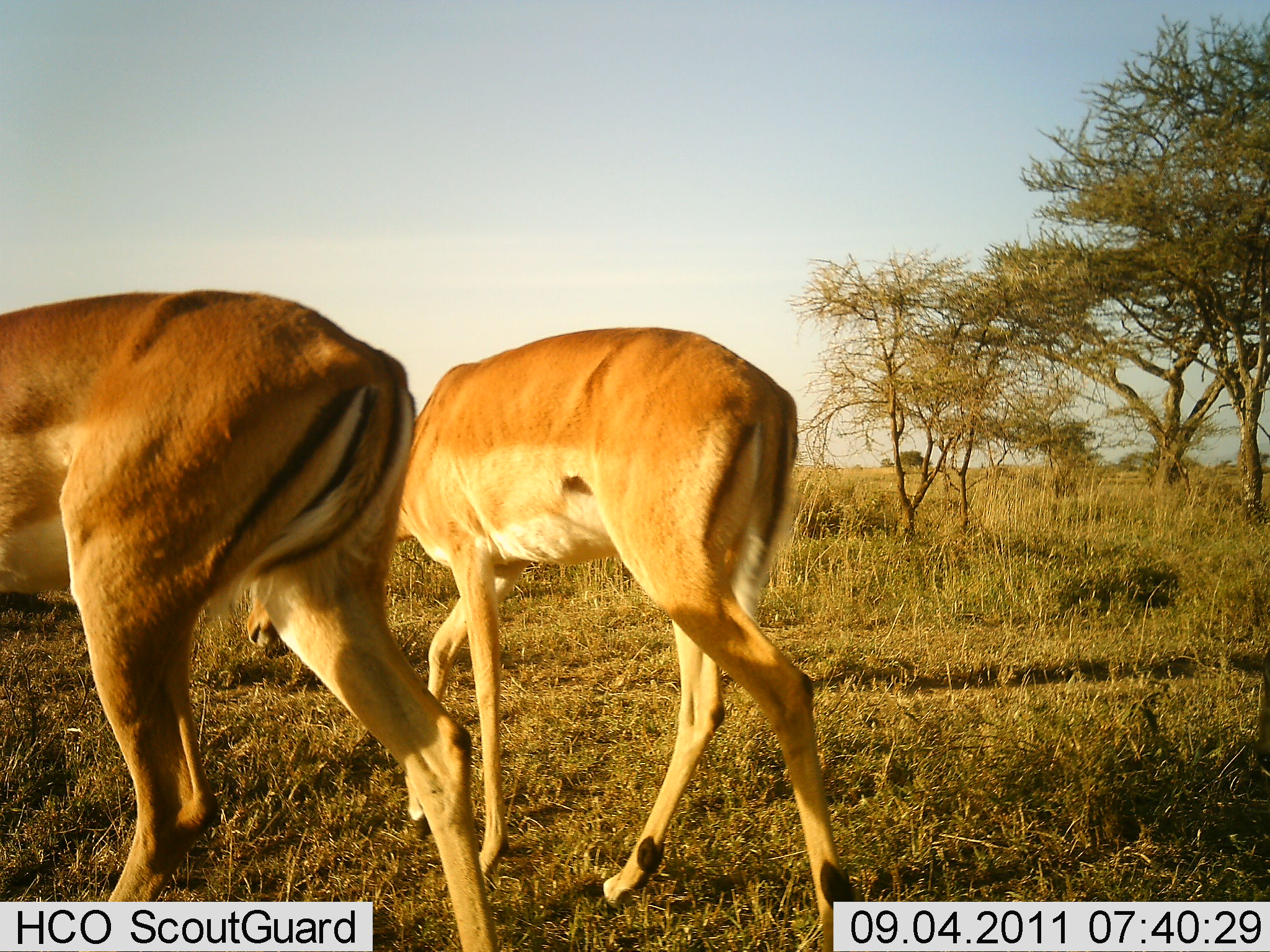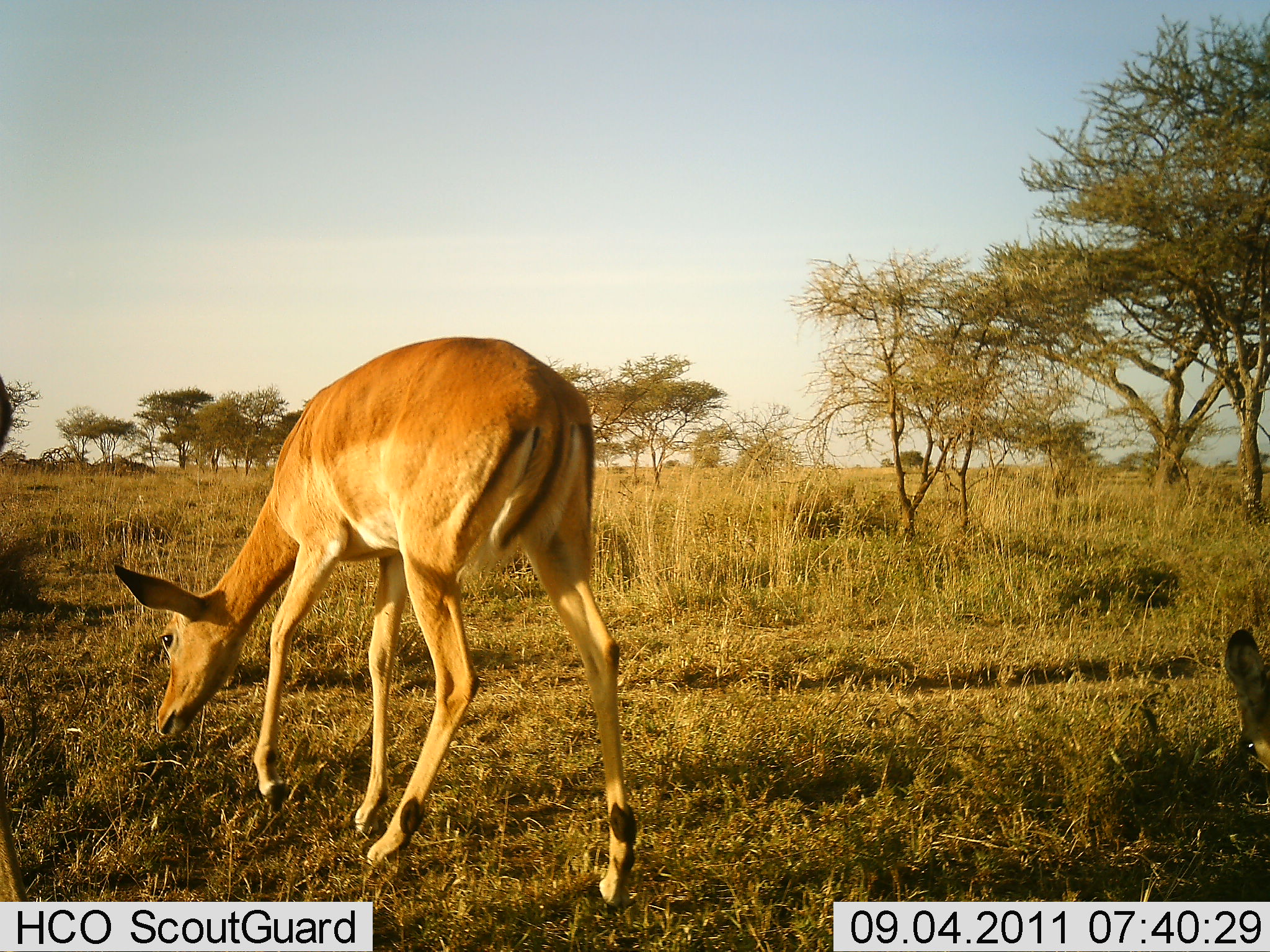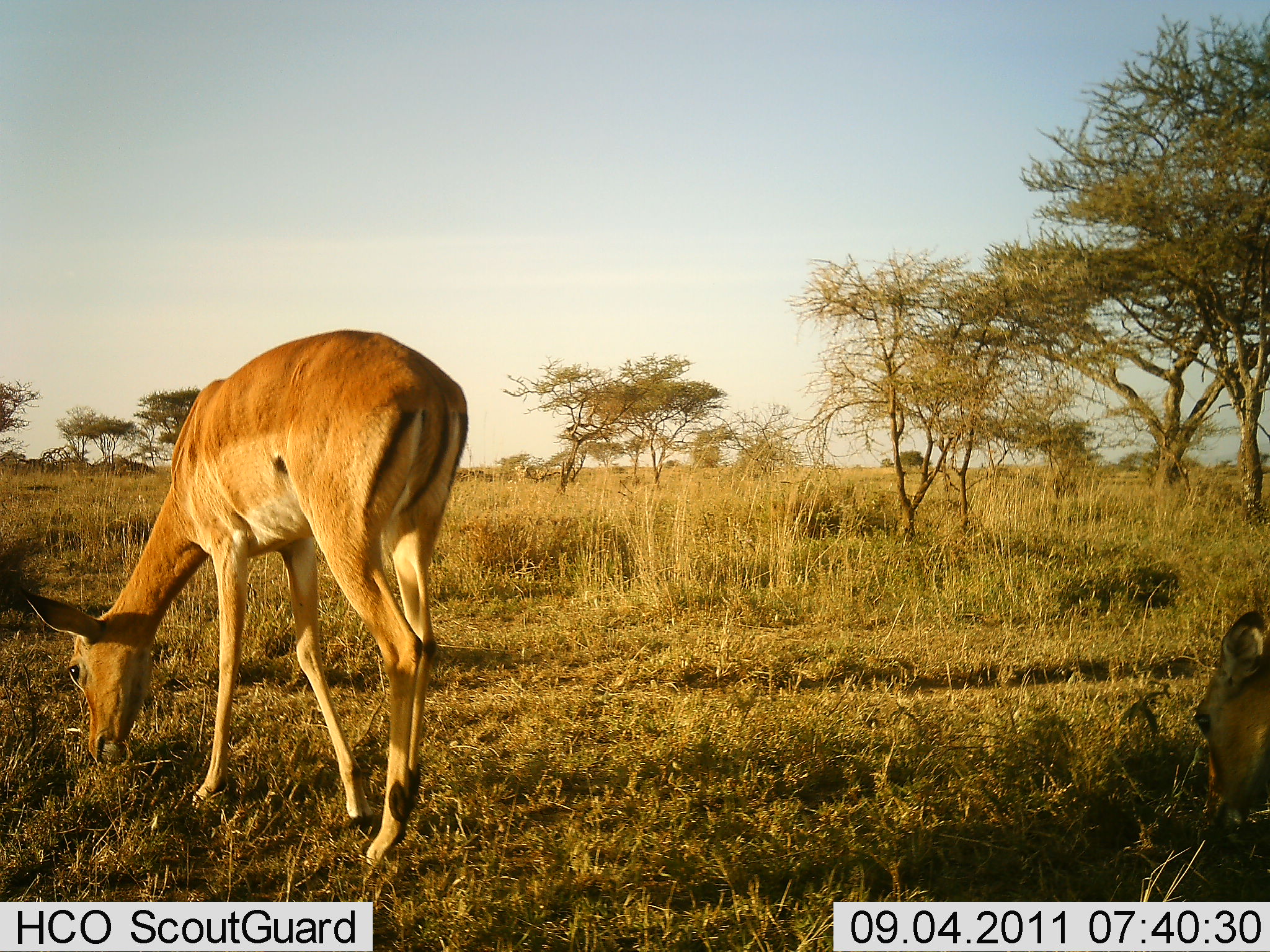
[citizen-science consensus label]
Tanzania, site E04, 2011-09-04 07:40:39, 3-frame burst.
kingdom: Animalia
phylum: Chordata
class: Mammalia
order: Artiodactyla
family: Bovidae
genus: Aepyceros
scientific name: Aepyceros melampus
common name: impala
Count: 3.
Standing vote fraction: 25%.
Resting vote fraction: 0%.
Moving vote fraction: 83%.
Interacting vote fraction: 0%.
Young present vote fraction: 0%.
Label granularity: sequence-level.